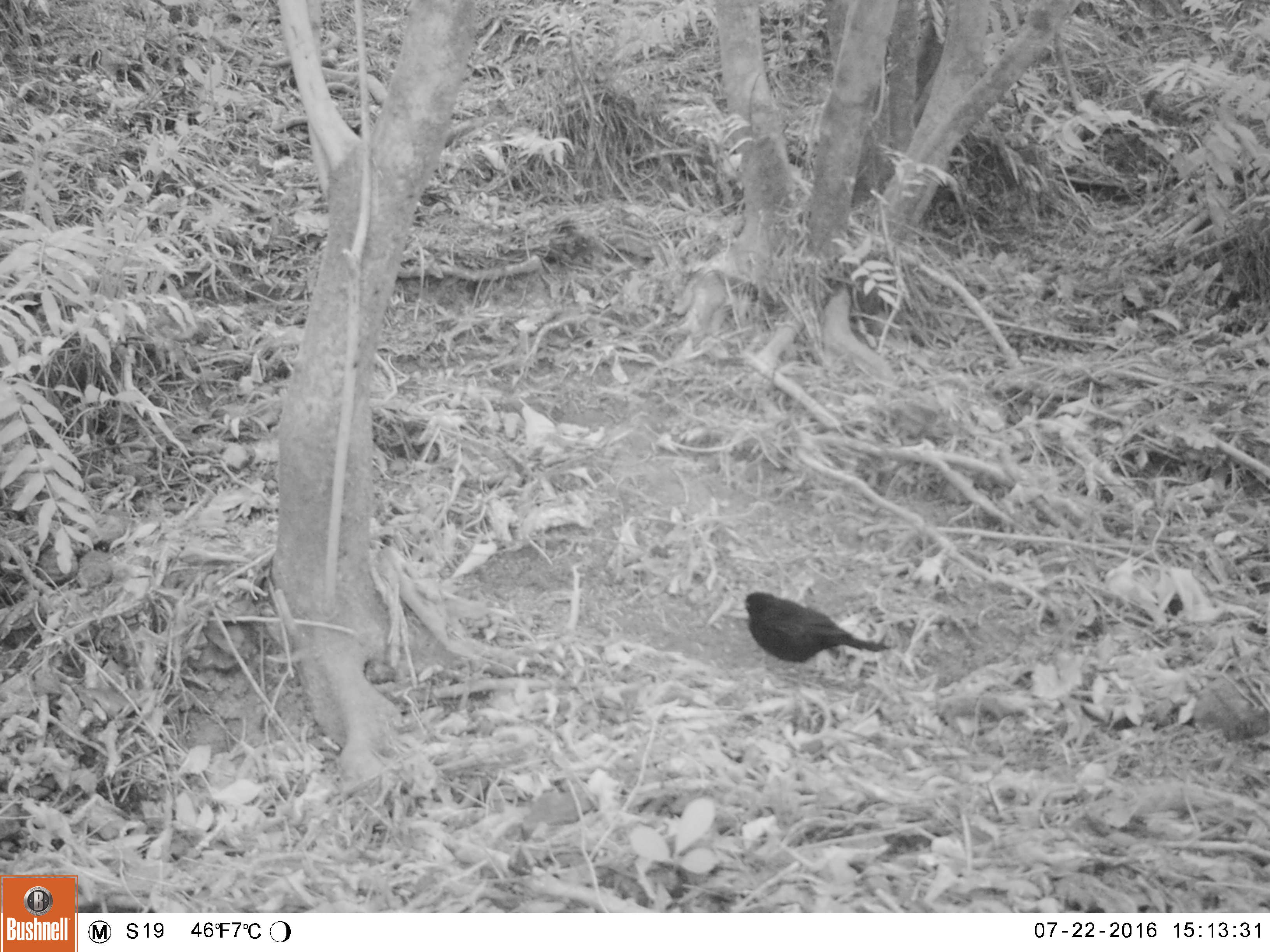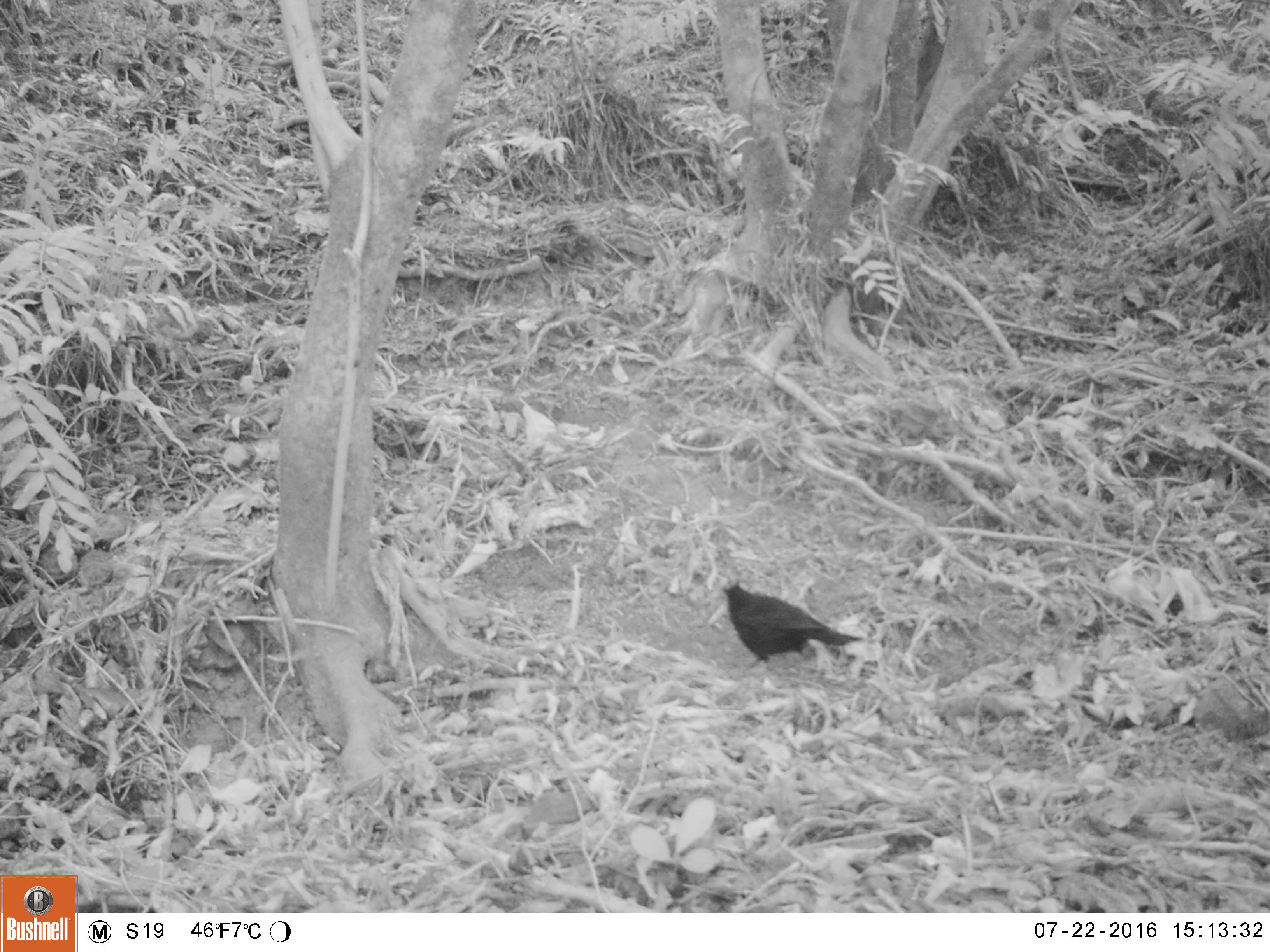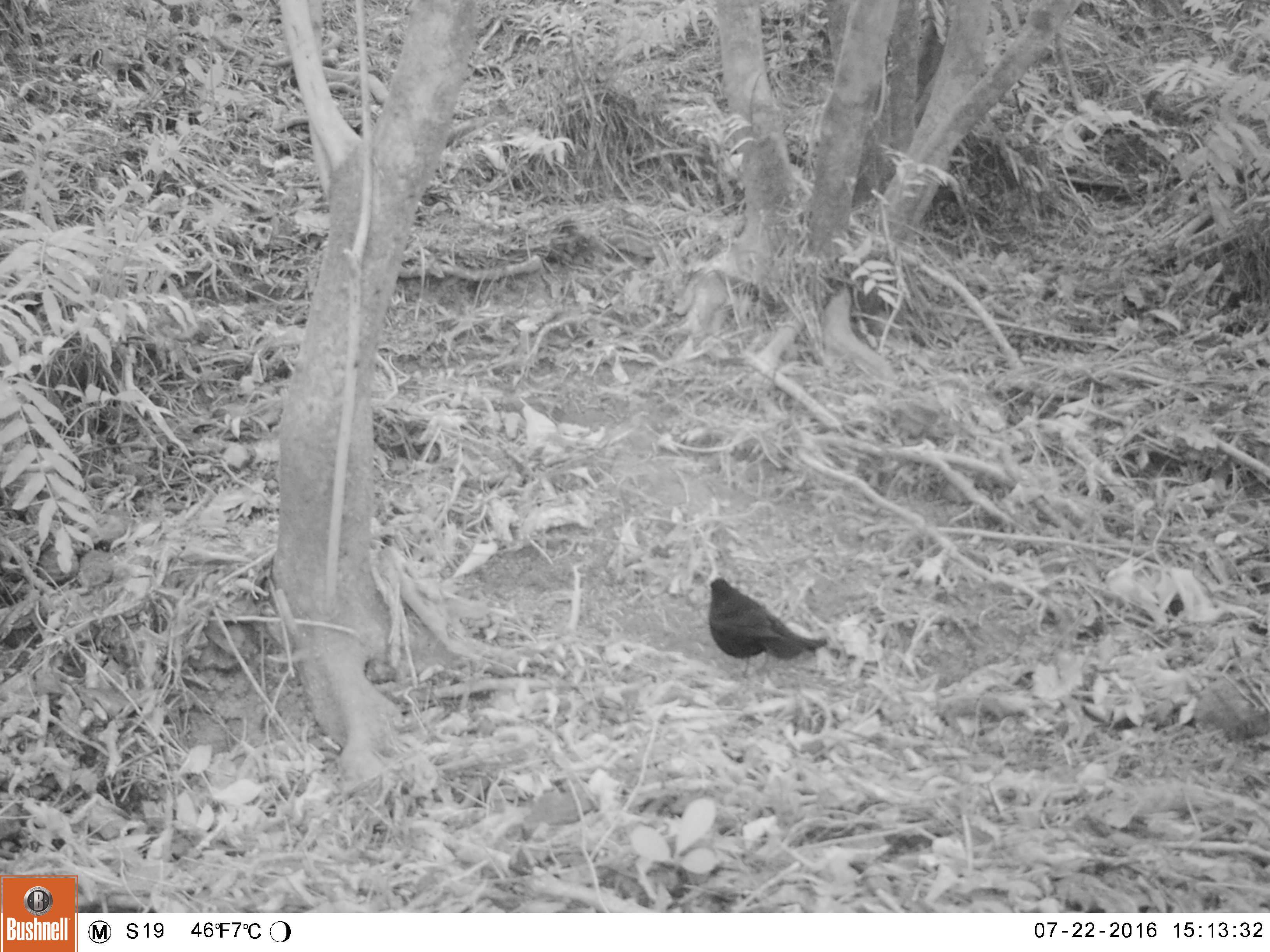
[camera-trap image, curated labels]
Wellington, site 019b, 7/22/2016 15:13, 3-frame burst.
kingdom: Animalia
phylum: Chordata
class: Aves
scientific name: Aves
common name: bird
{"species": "bird (Aves)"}